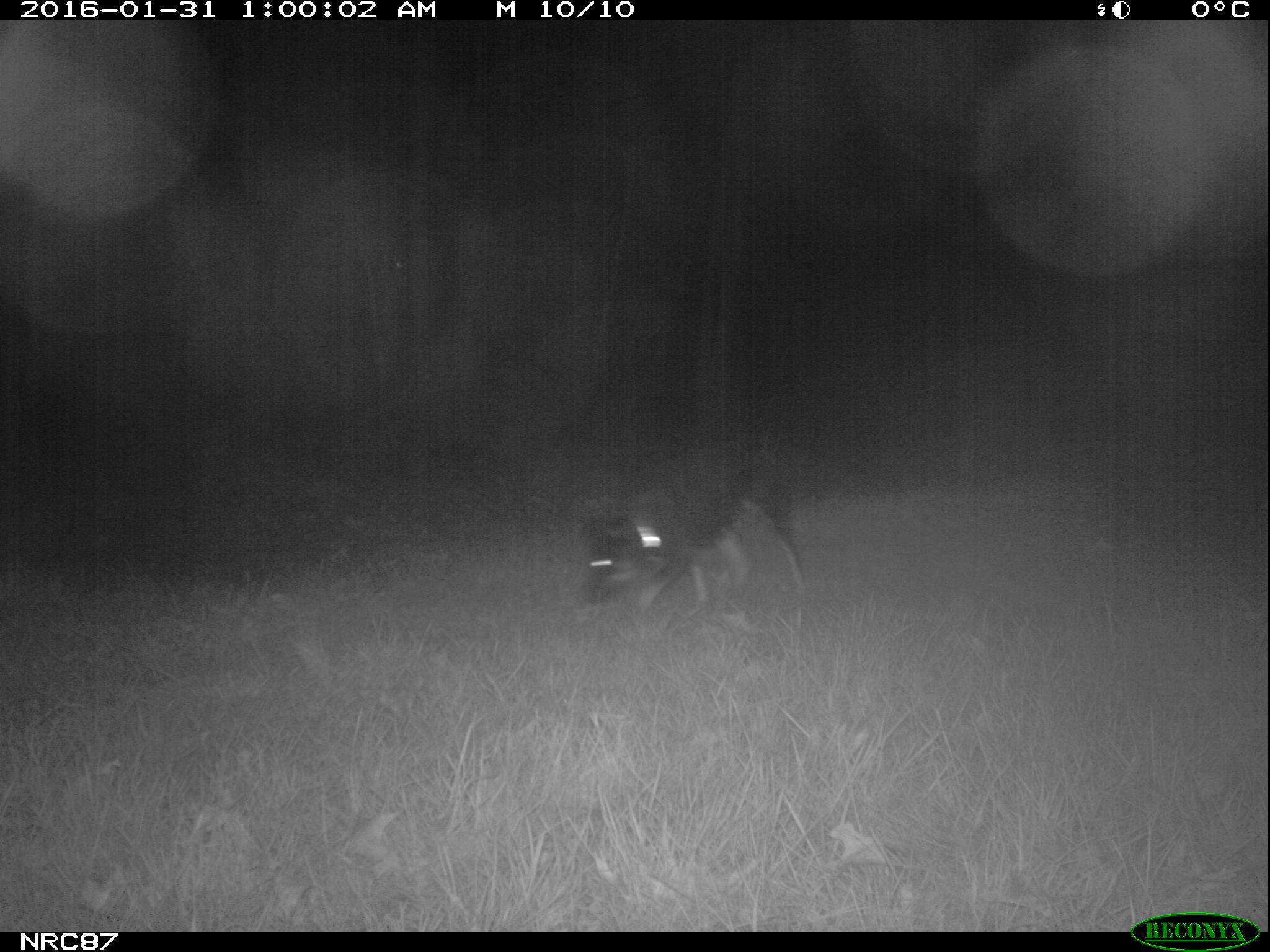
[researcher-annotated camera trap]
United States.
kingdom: Animalia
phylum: Chordata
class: Mammalia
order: Carnivora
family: Canidae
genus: Canis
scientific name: Canis familiaris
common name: domestic dog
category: Dog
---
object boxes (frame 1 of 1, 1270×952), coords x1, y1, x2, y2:
Dog: 574, 425, 877, 624